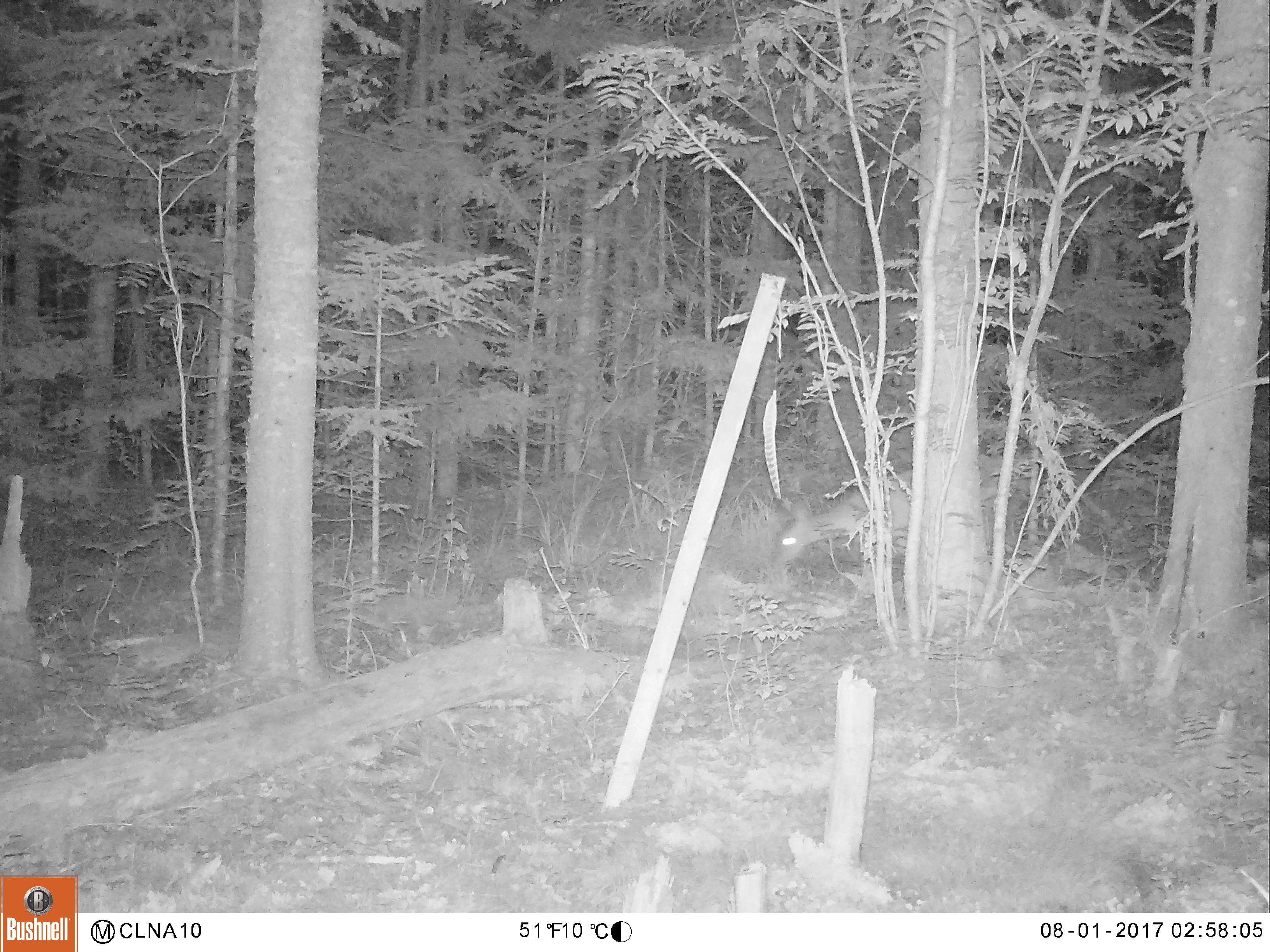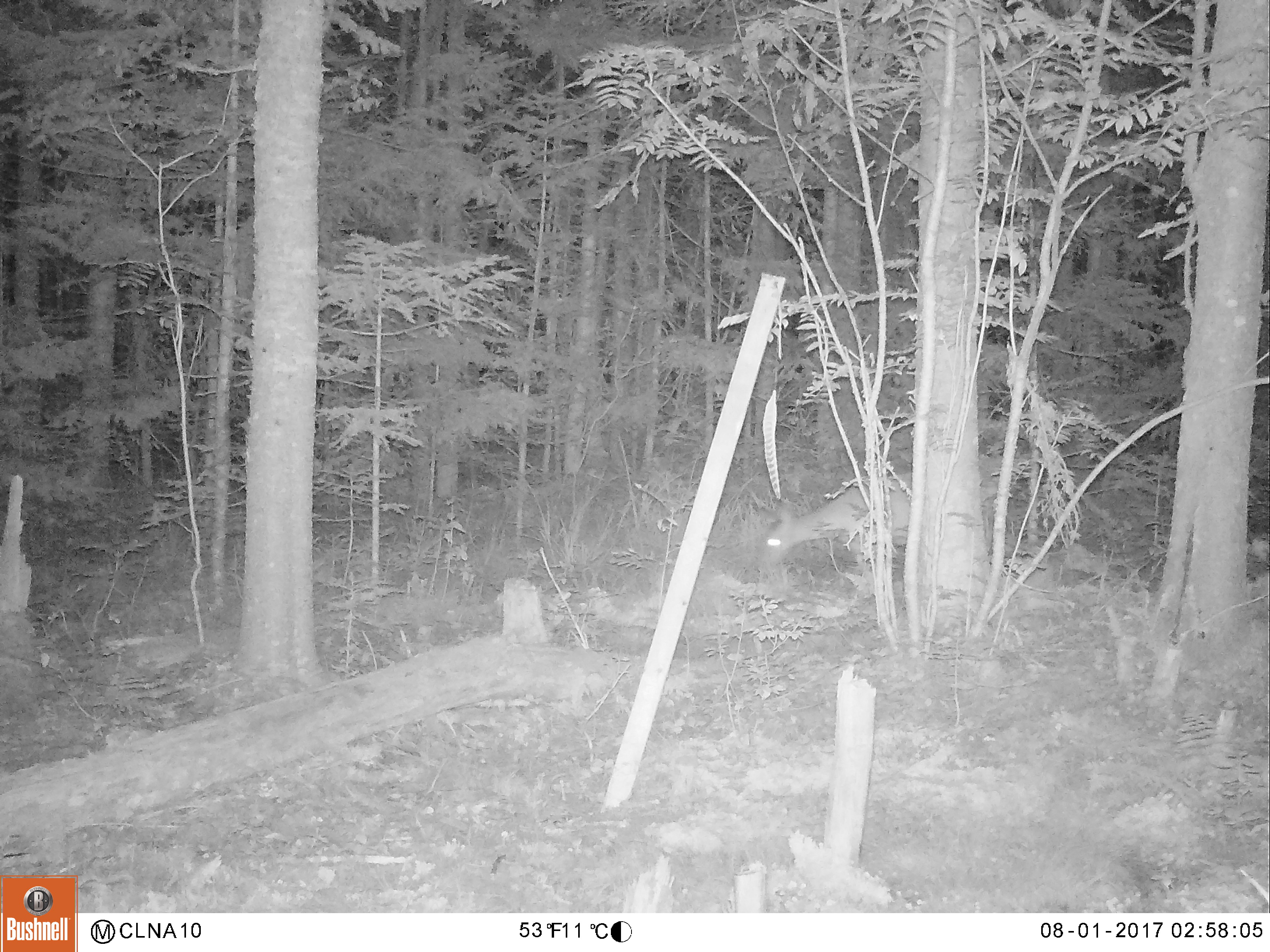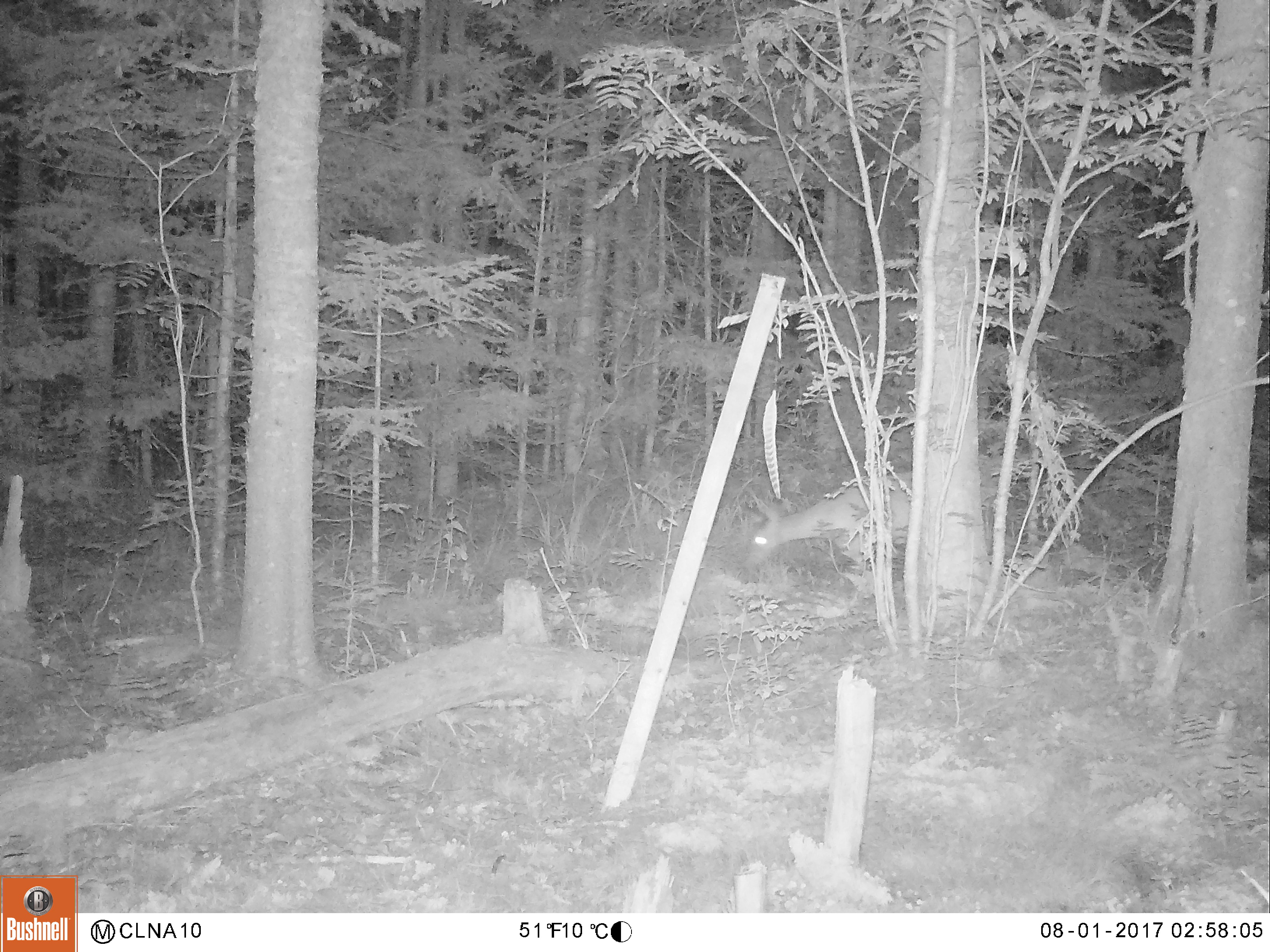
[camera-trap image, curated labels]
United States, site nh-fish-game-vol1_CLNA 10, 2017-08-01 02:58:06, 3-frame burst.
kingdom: Animalia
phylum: Chordata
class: Mammalia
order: Artiodactyla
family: Cervidae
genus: Odocoileus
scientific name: Odocoileus virginianus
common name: white-tailed deer